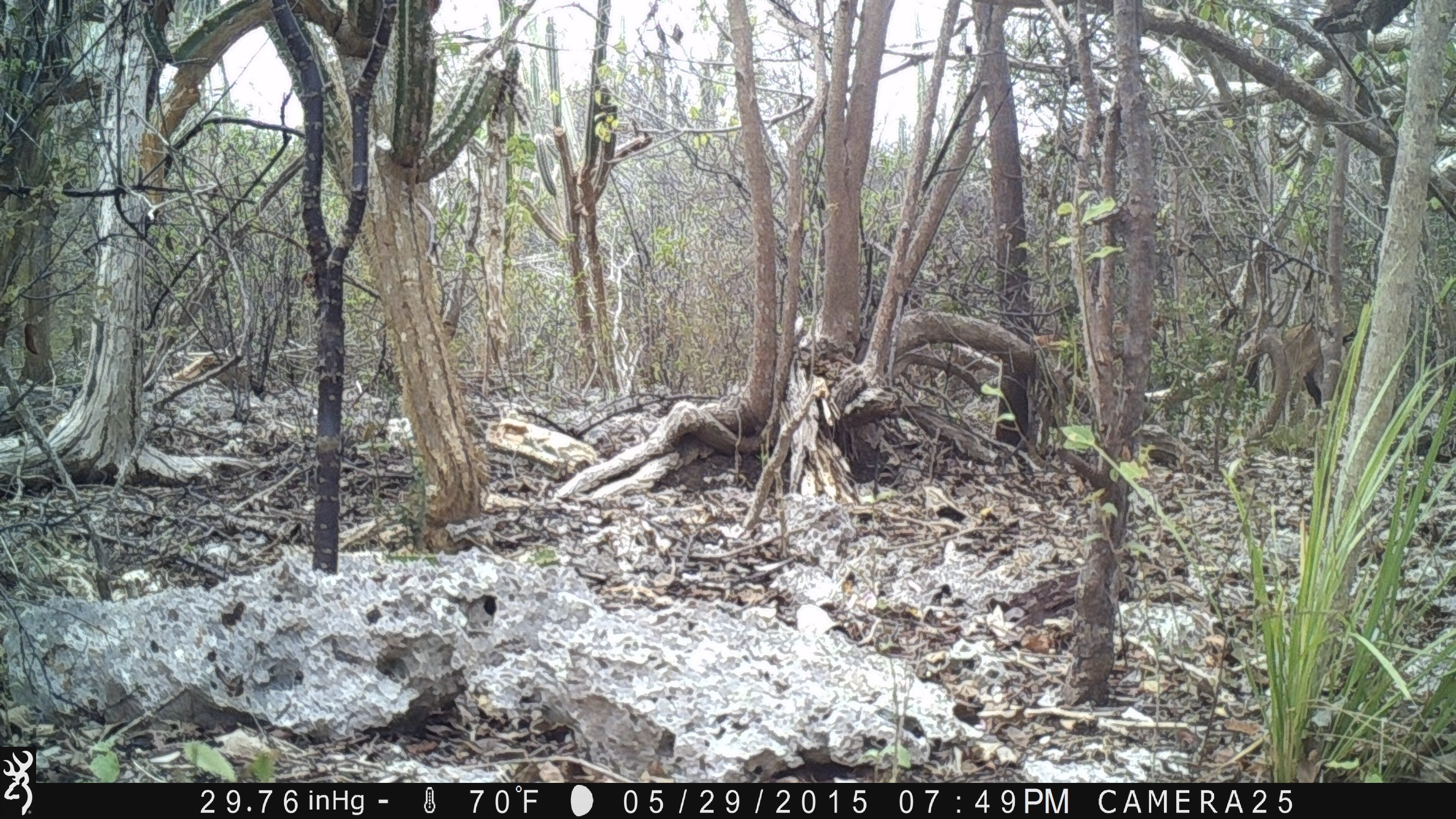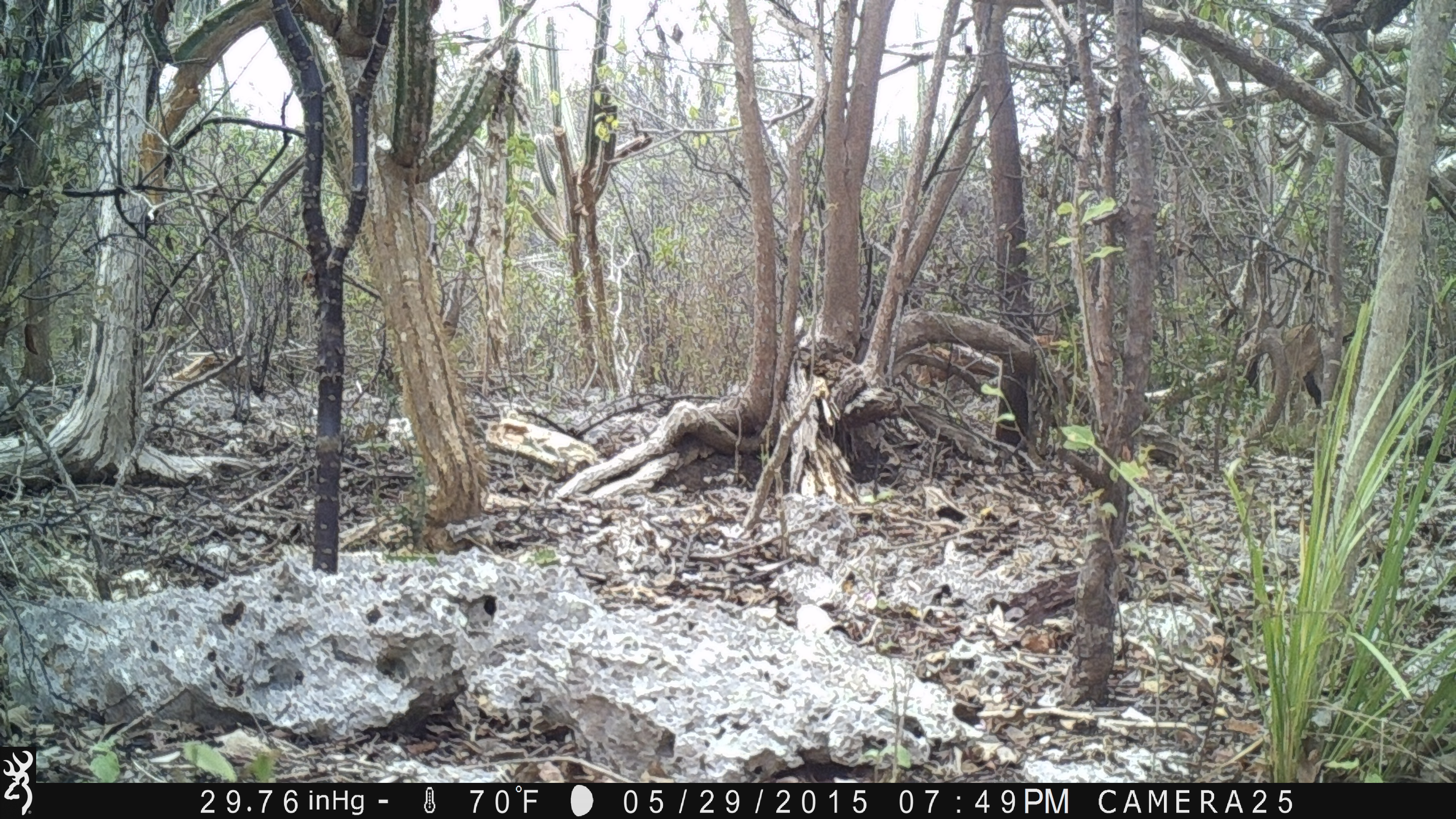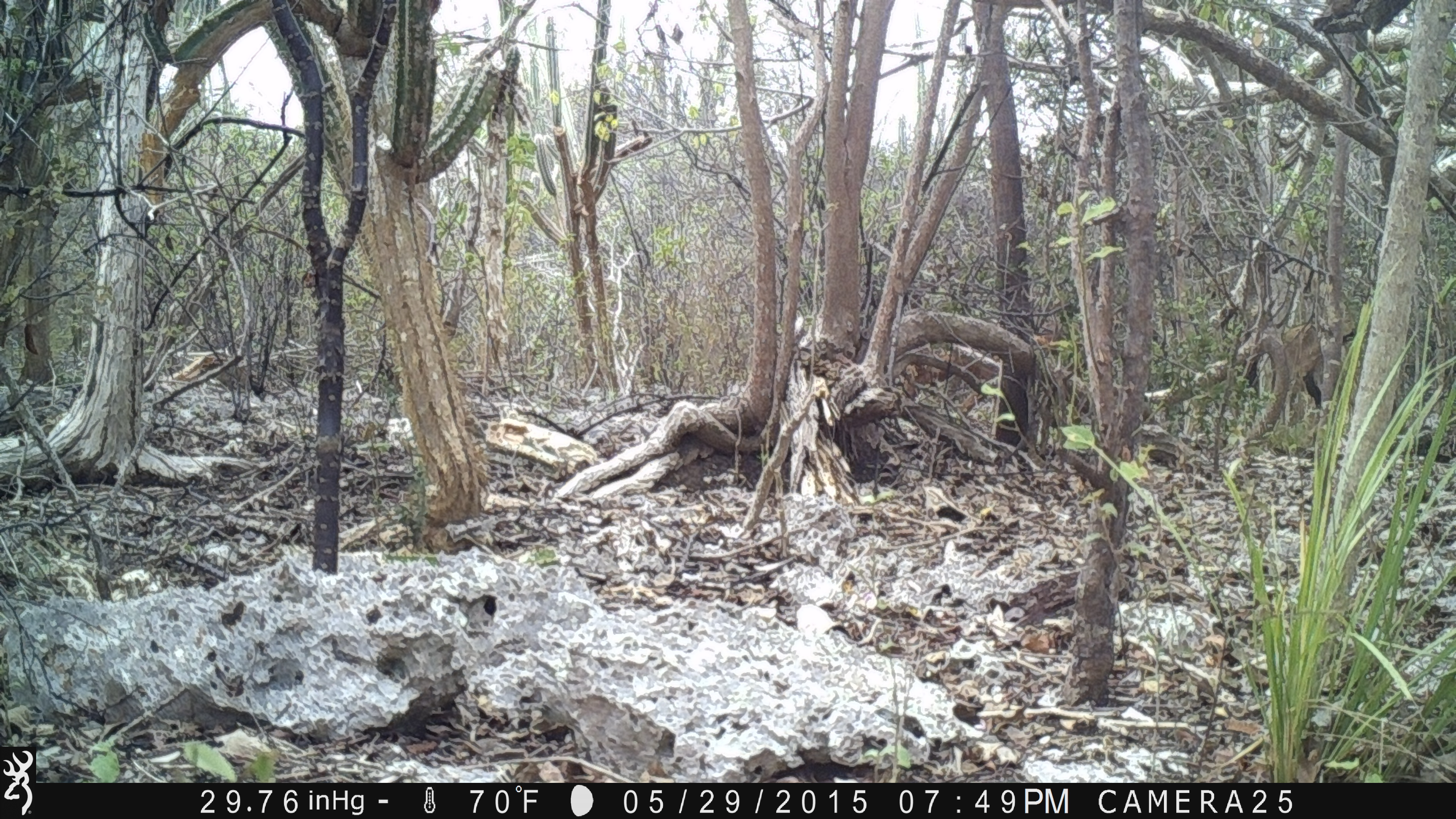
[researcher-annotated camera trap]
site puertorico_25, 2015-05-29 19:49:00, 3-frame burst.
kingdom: Animalia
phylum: Chordata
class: Mammalia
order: Artiodactyla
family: Bovidae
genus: Capra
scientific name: Capra hircus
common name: goat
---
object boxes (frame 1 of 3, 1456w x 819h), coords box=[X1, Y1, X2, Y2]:
goat: box=[1238, 316, 1343, 420]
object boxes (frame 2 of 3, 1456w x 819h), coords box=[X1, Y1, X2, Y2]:
goat: box=[1239, 315, 1338, 418]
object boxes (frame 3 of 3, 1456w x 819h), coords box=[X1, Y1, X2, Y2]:
goat: box=[1237, 315, 1342, 421]; box=[906, 347, 996, 410]